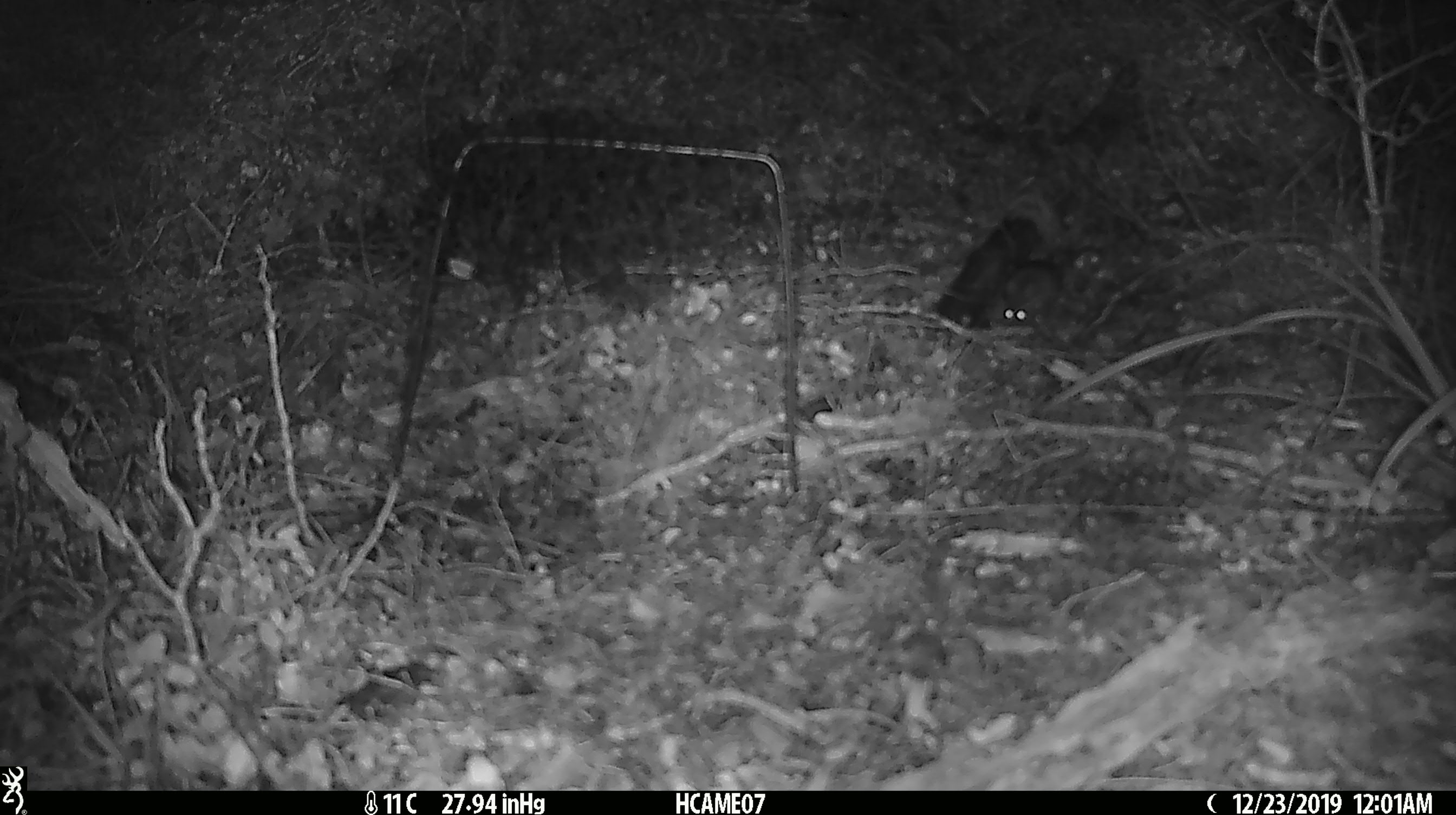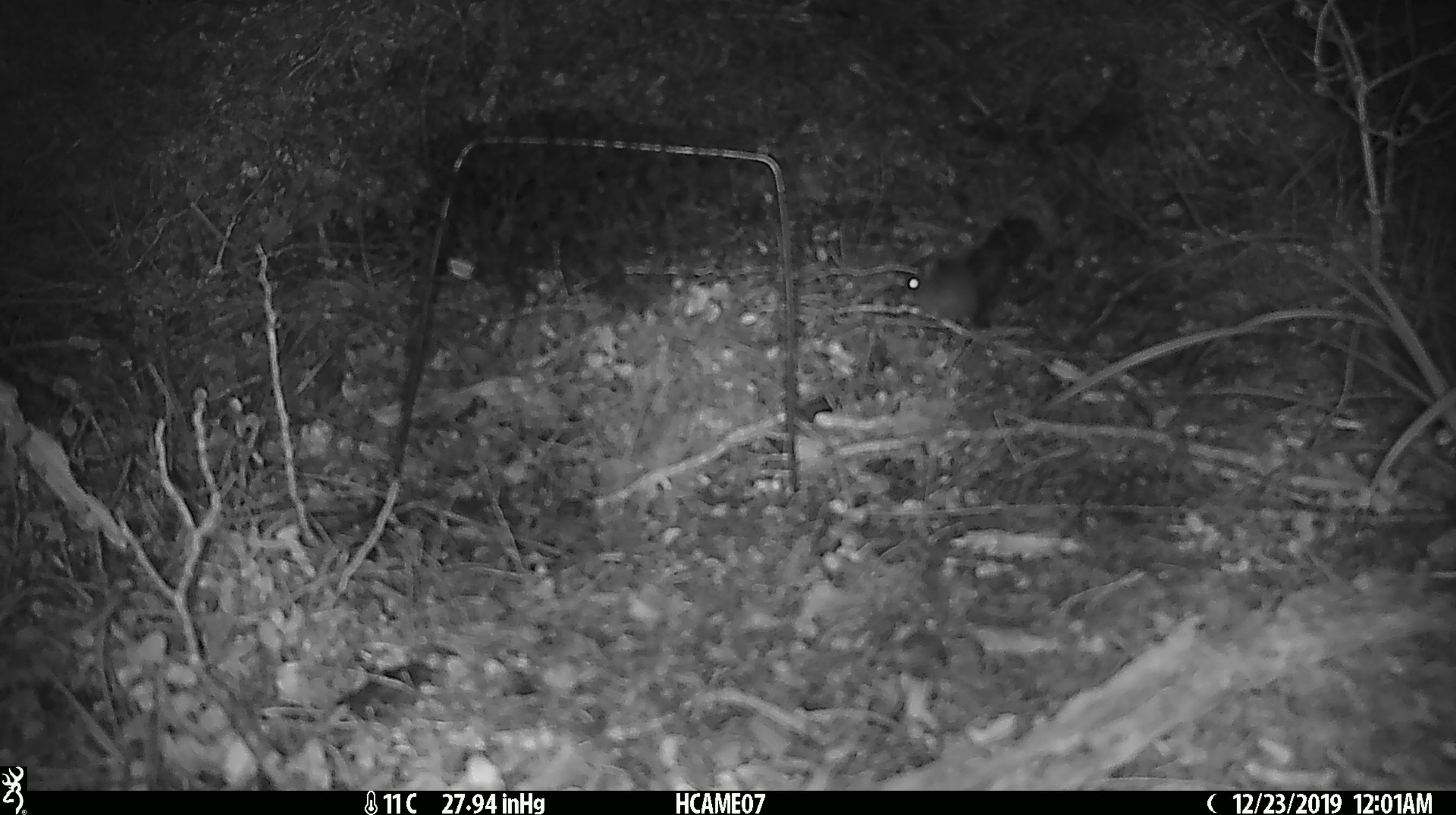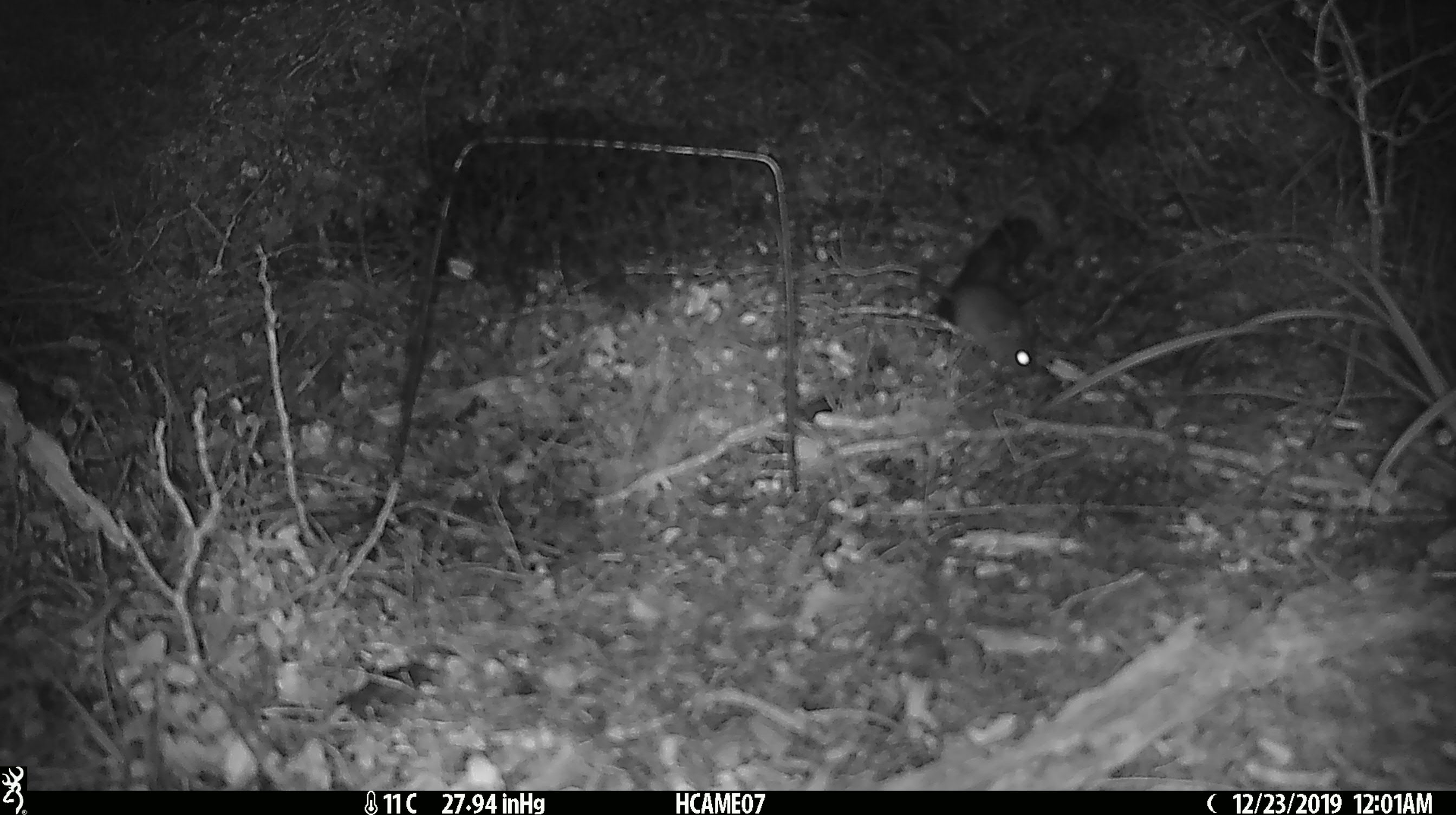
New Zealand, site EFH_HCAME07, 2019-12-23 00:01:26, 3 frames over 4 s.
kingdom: Animalia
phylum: Chordata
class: Mammalia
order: Rodentia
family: Muridae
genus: Mus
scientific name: Mus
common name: mouse